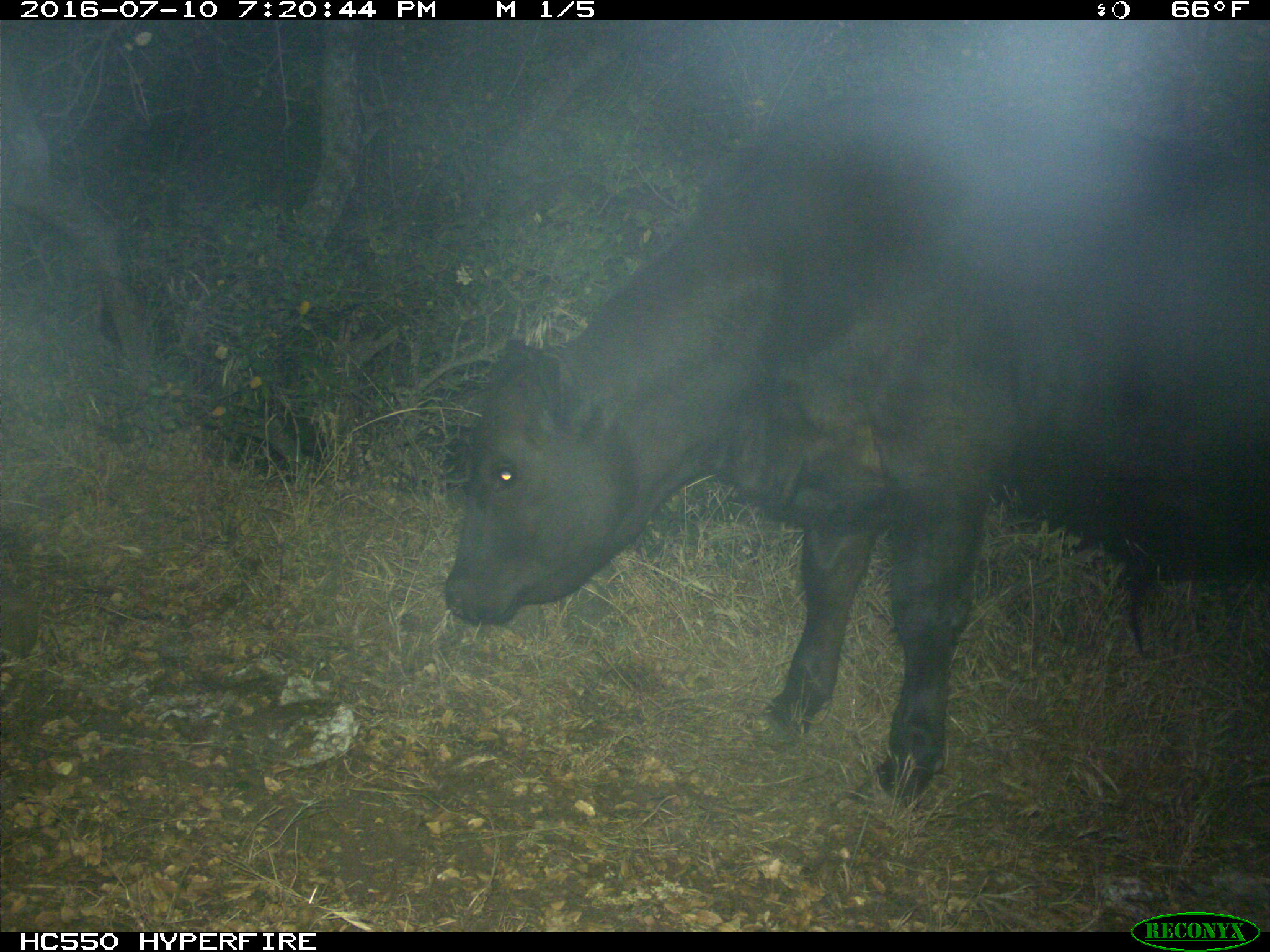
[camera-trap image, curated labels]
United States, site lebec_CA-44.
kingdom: Animalia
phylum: Chordata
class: Mammalia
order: Artiodactyla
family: Bovidae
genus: Bos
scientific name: Bos taurus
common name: domestic cow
Bos taurus (domestic cow).